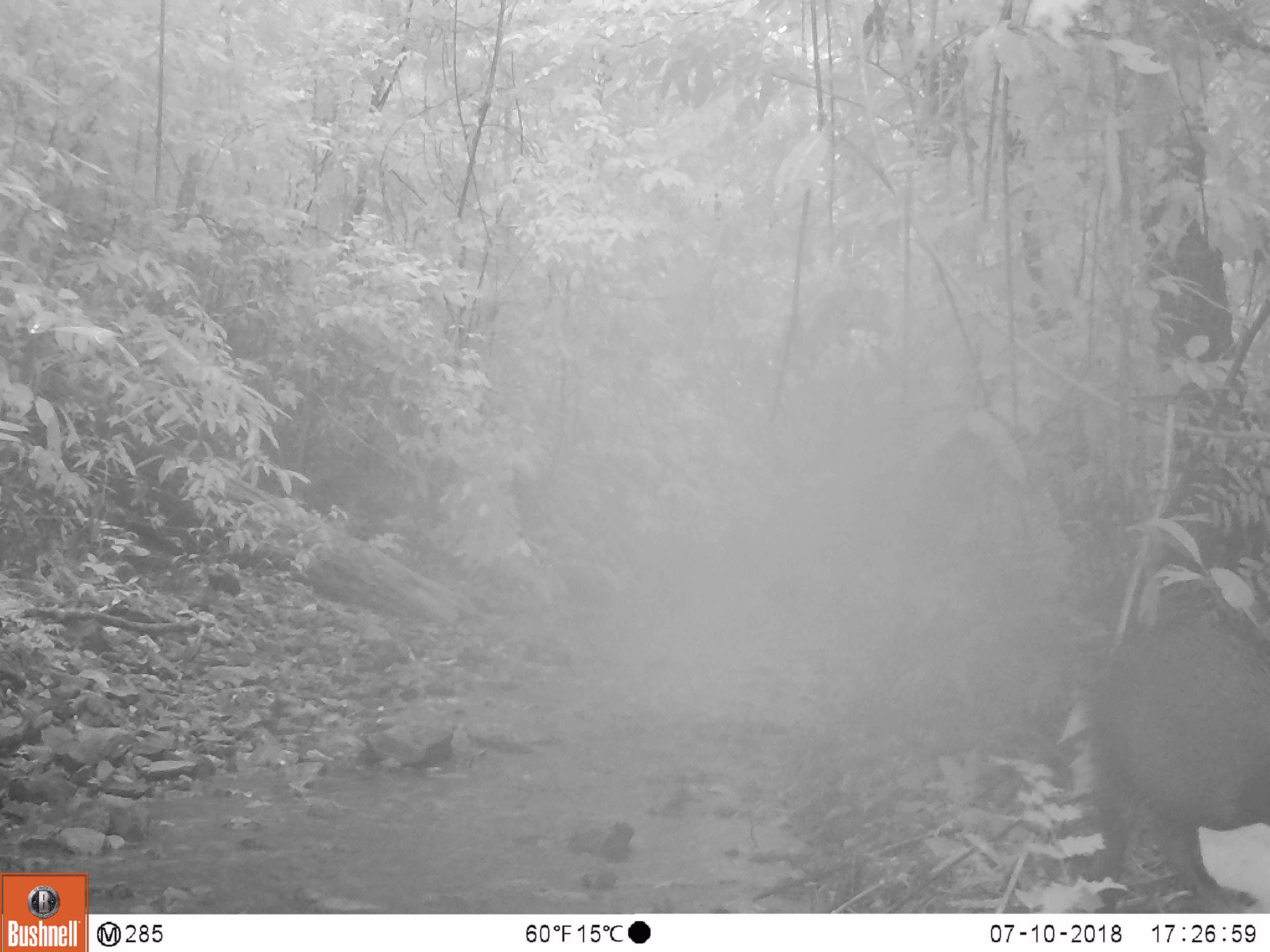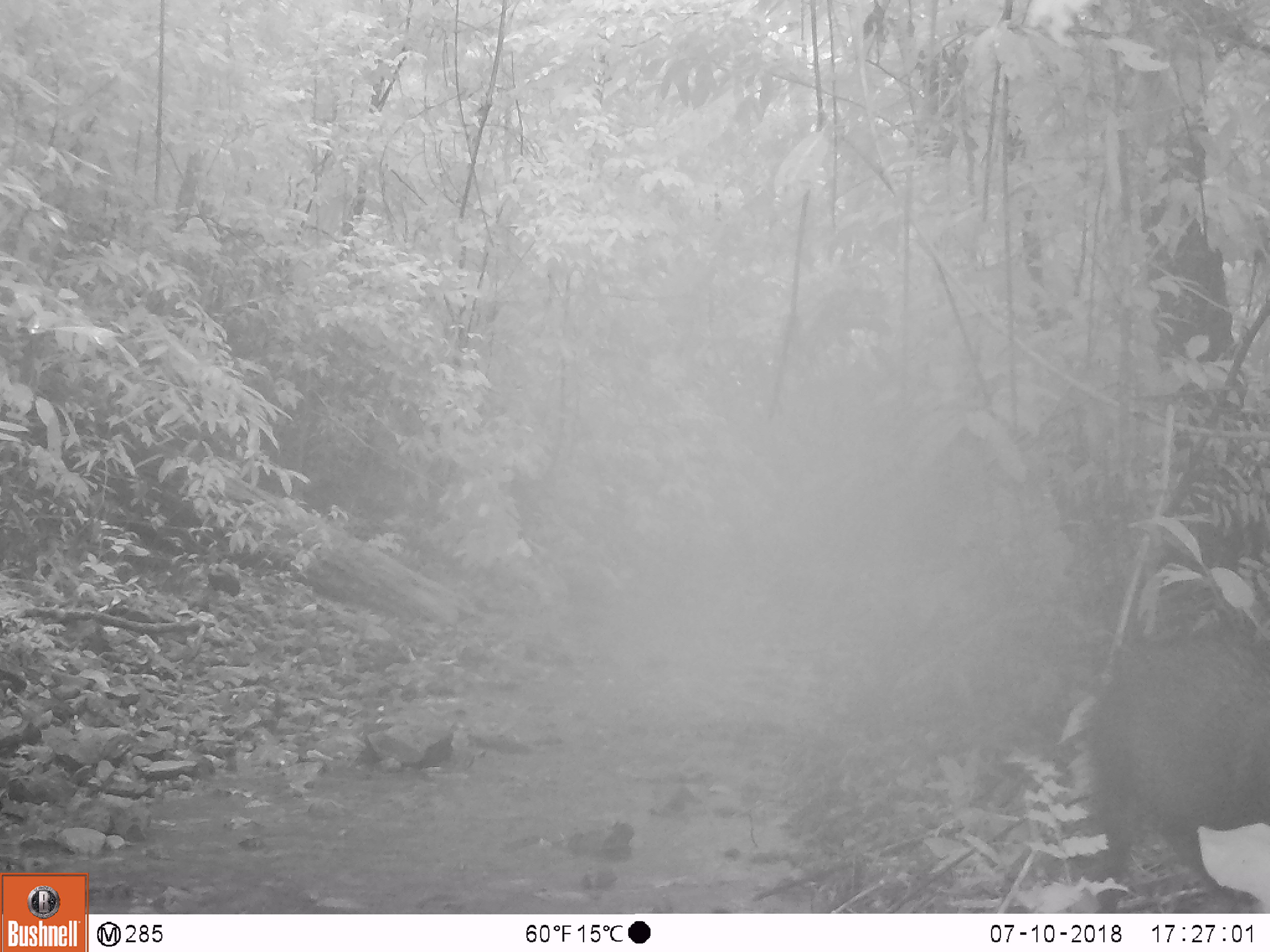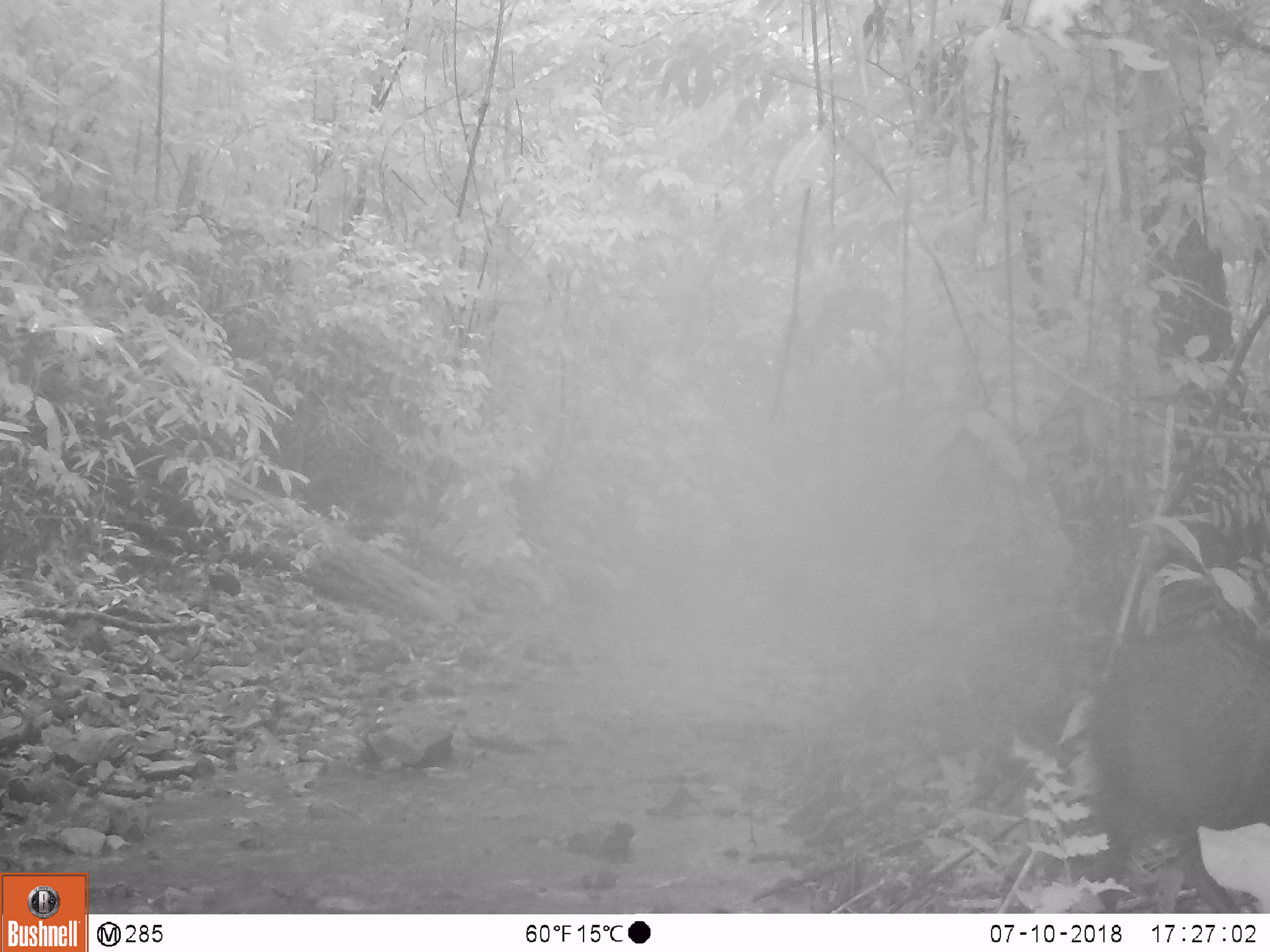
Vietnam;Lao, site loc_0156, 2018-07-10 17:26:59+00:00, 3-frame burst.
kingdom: Animalia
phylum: Chordata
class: Mammalia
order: Artiodactyla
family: Suidae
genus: Sus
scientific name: Sus scrofa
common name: eurasian wild pig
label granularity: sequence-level